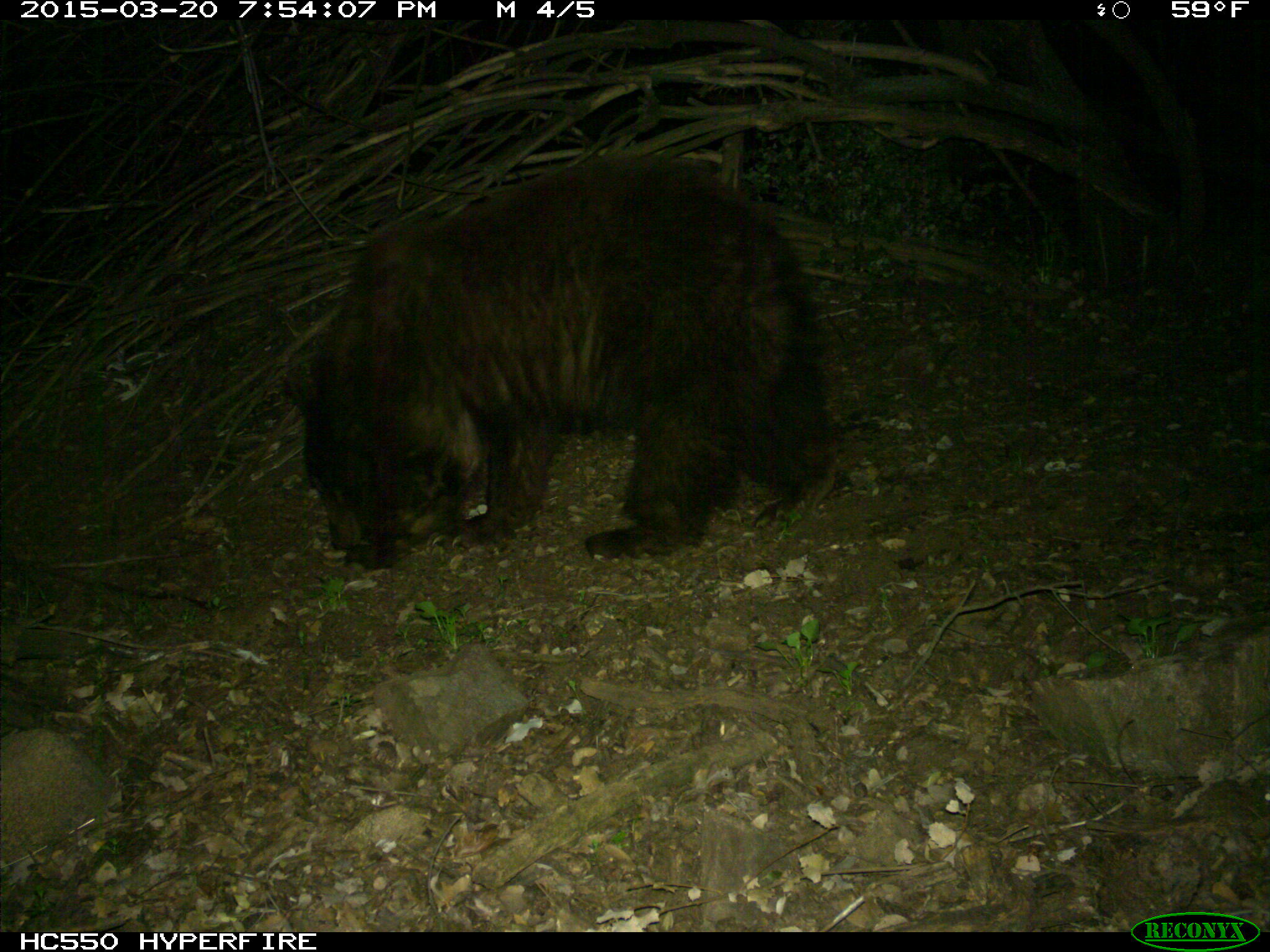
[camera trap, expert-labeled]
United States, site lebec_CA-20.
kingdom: Animalia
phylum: Chordata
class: Mammalia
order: Carnivora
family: Ursidae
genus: Ursus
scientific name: Ursus americanus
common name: american black bear